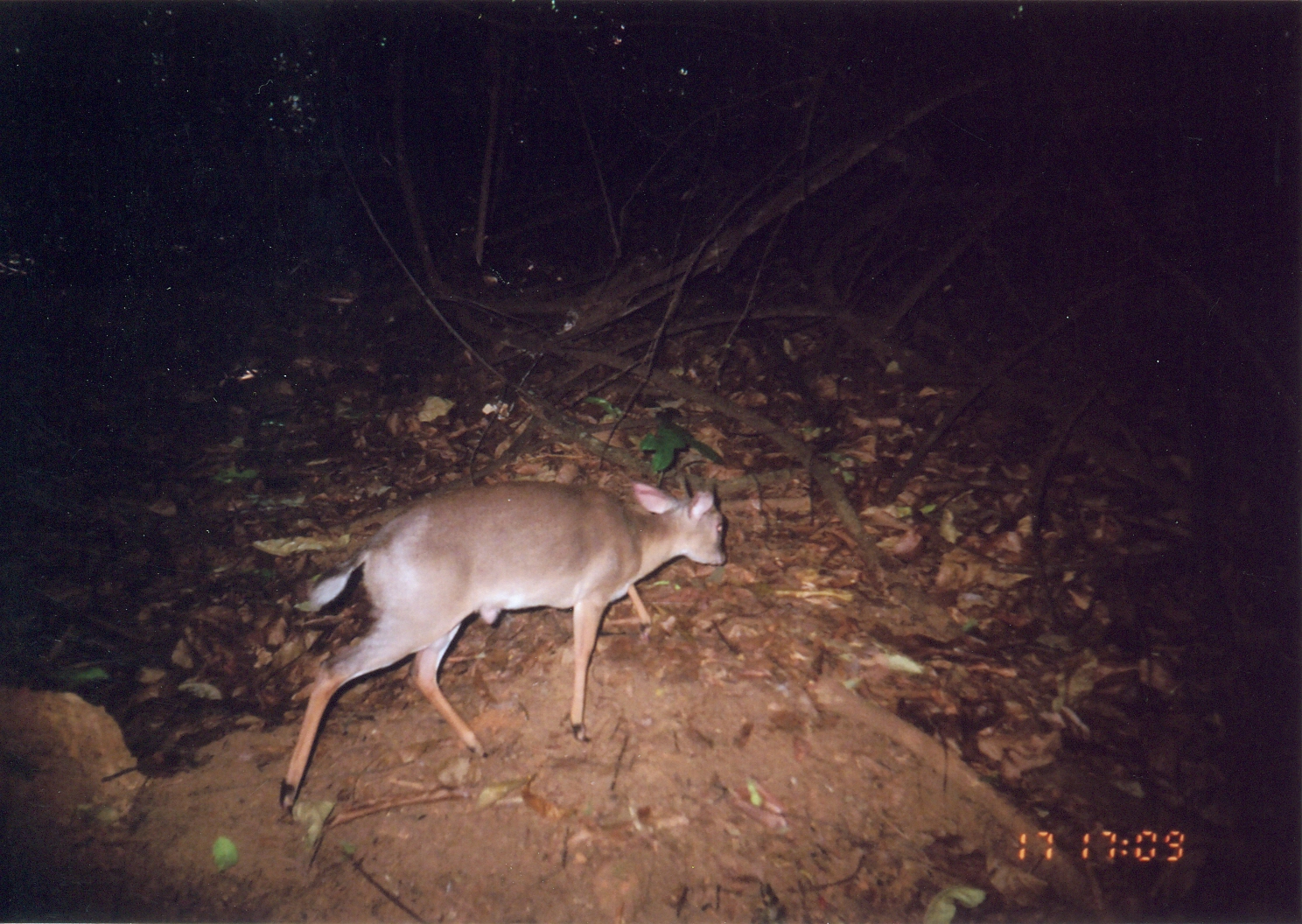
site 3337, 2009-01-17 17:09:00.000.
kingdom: Animalia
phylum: Chordata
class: Mammalia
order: Artiodactyla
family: Bovidae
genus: Nesotragus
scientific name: Nesotragus moschatus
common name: suni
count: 1